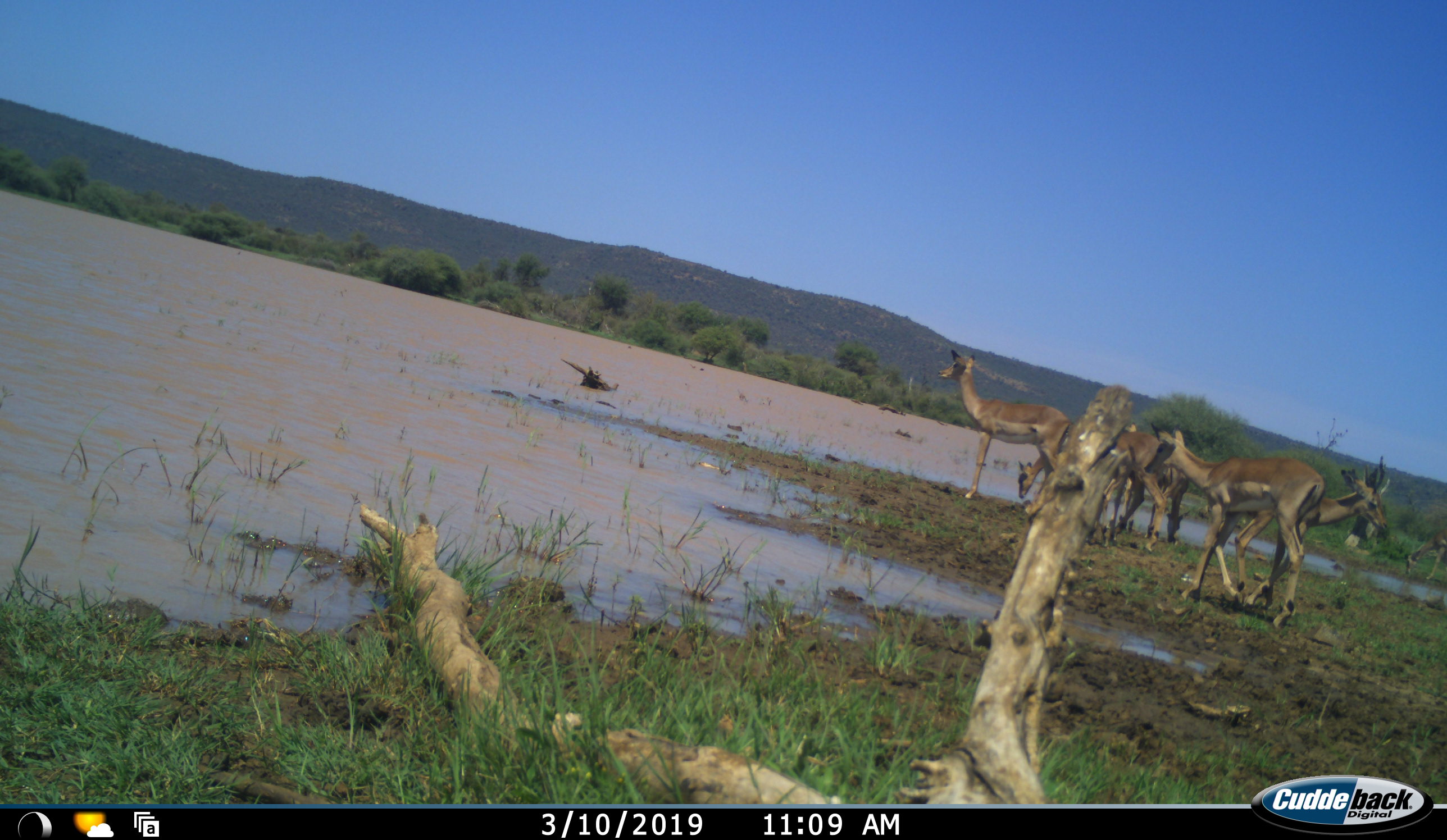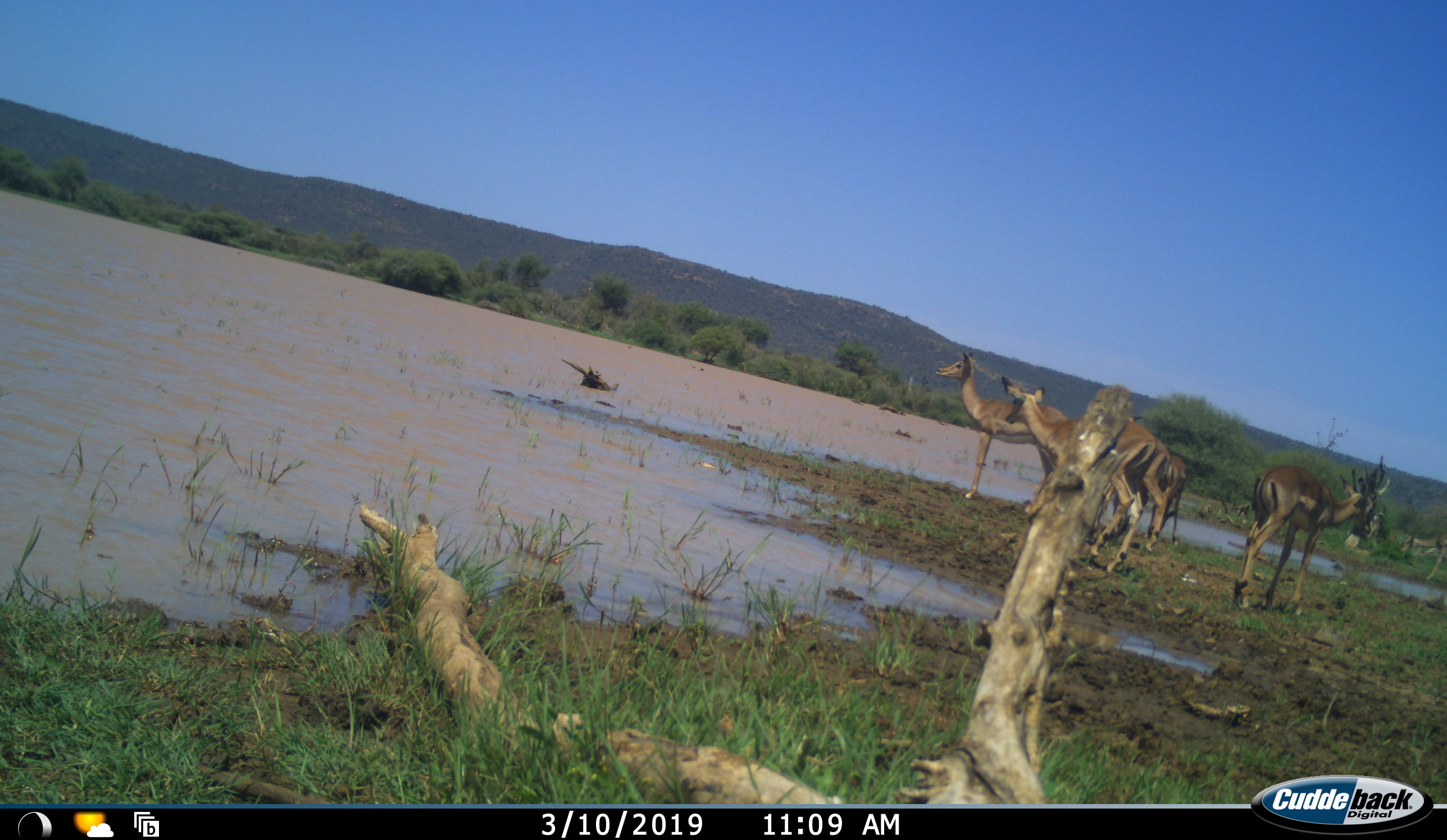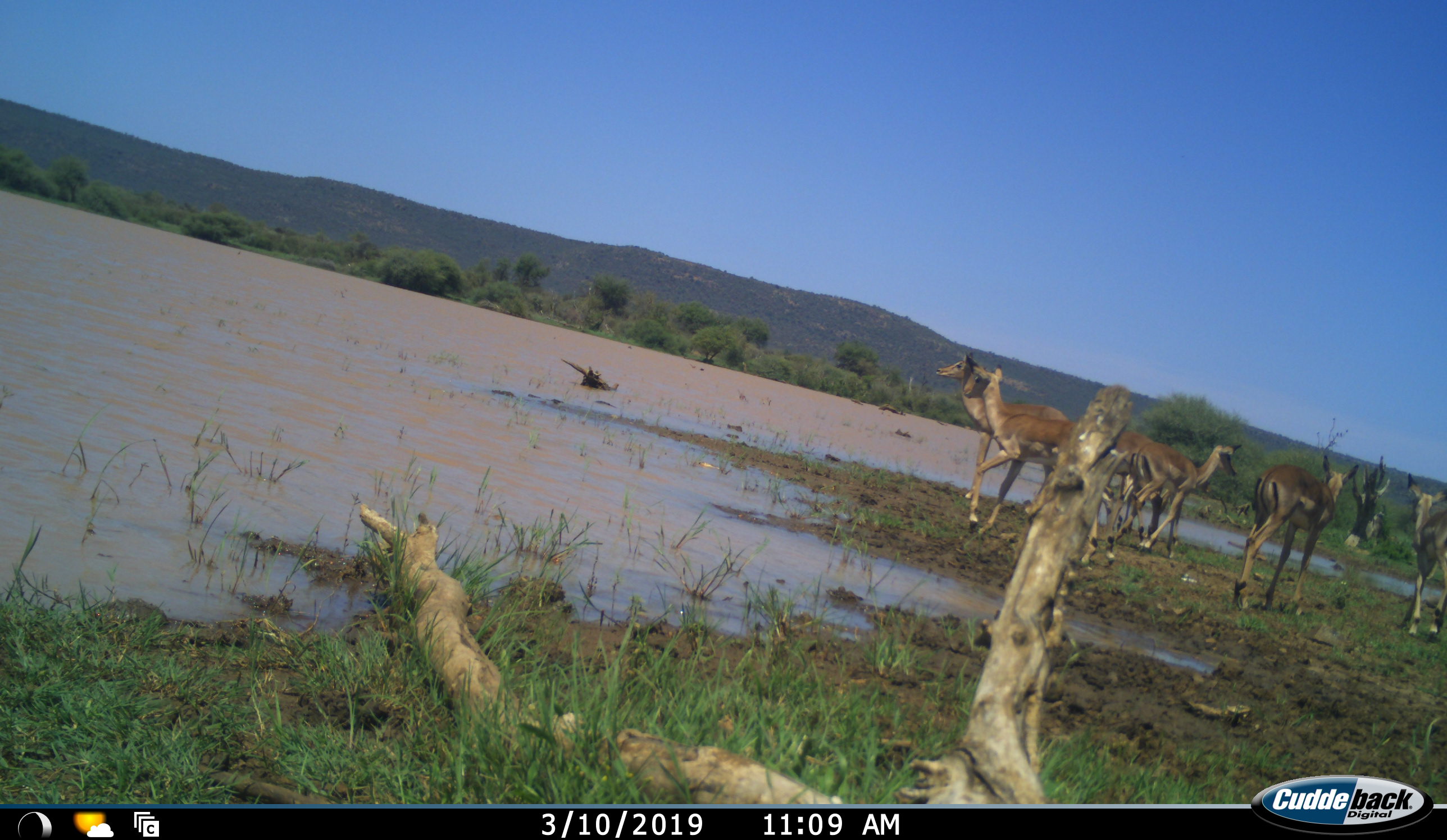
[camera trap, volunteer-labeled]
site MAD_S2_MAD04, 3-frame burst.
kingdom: Animalia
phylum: Chordata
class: Mammalia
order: Artiodactyla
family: Bovidae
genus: Aepyceros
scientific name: Aepyceros melampus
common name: impala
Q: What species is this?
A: Impala (Aepyceros melampus).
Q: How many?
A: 6.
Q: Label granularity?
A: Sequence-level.